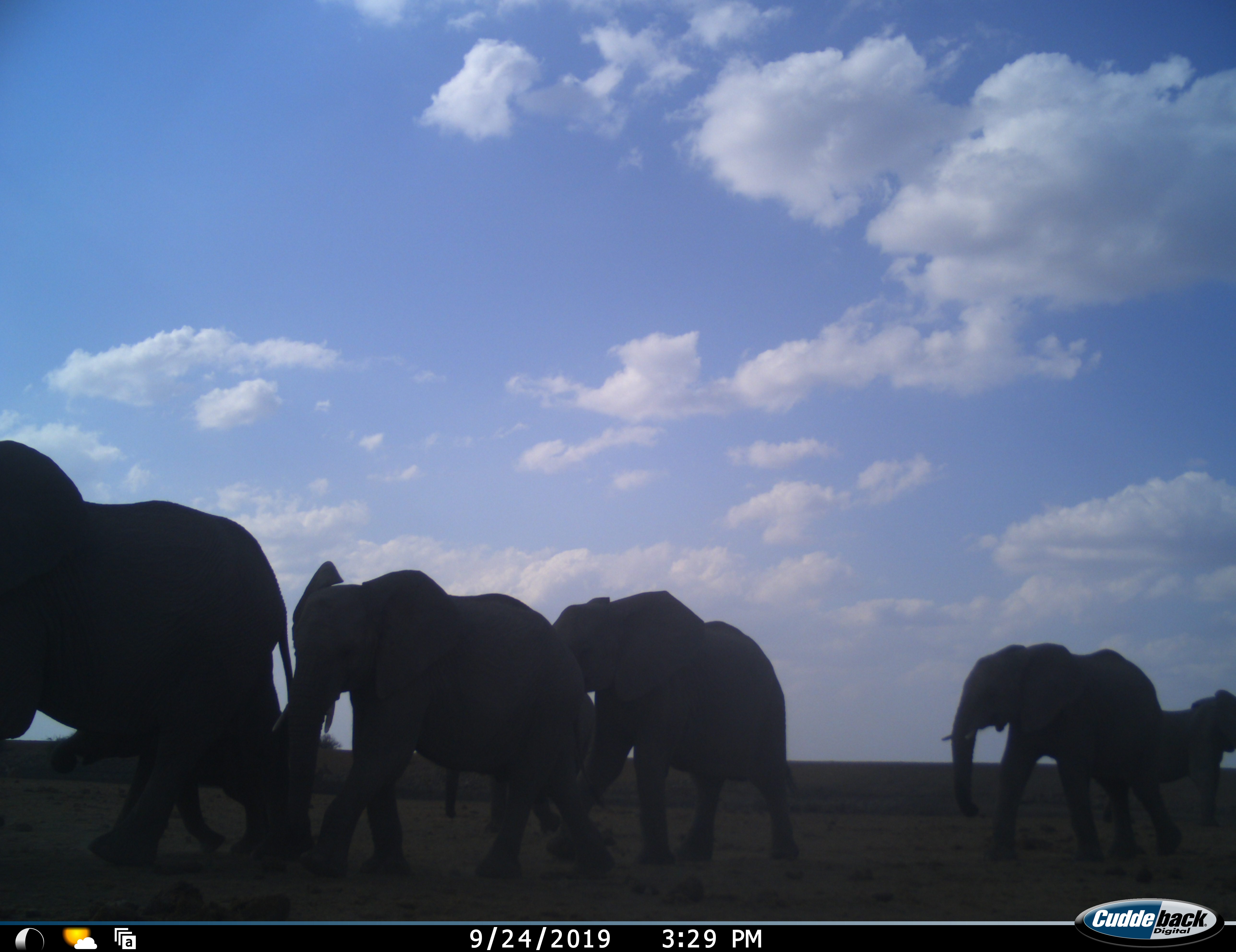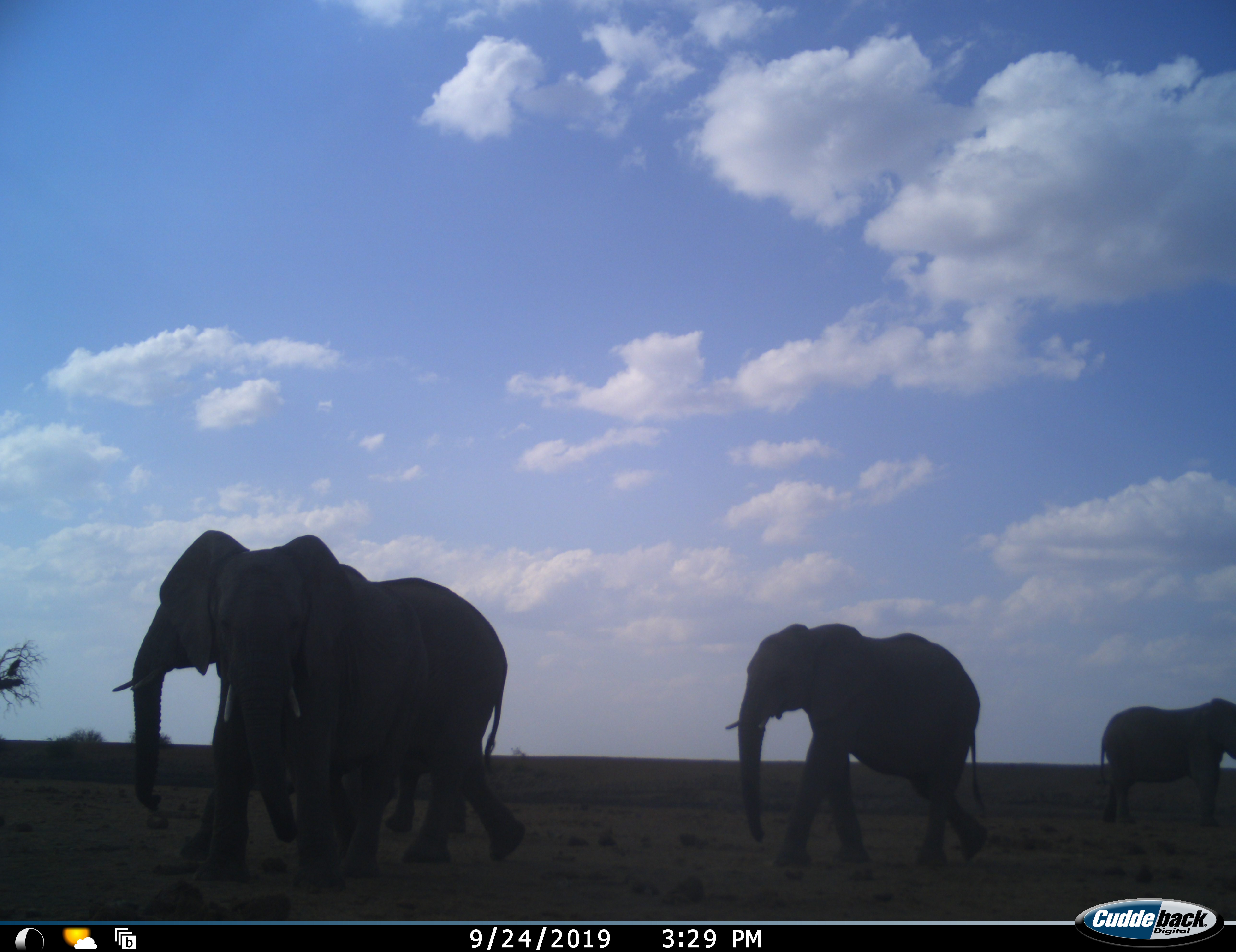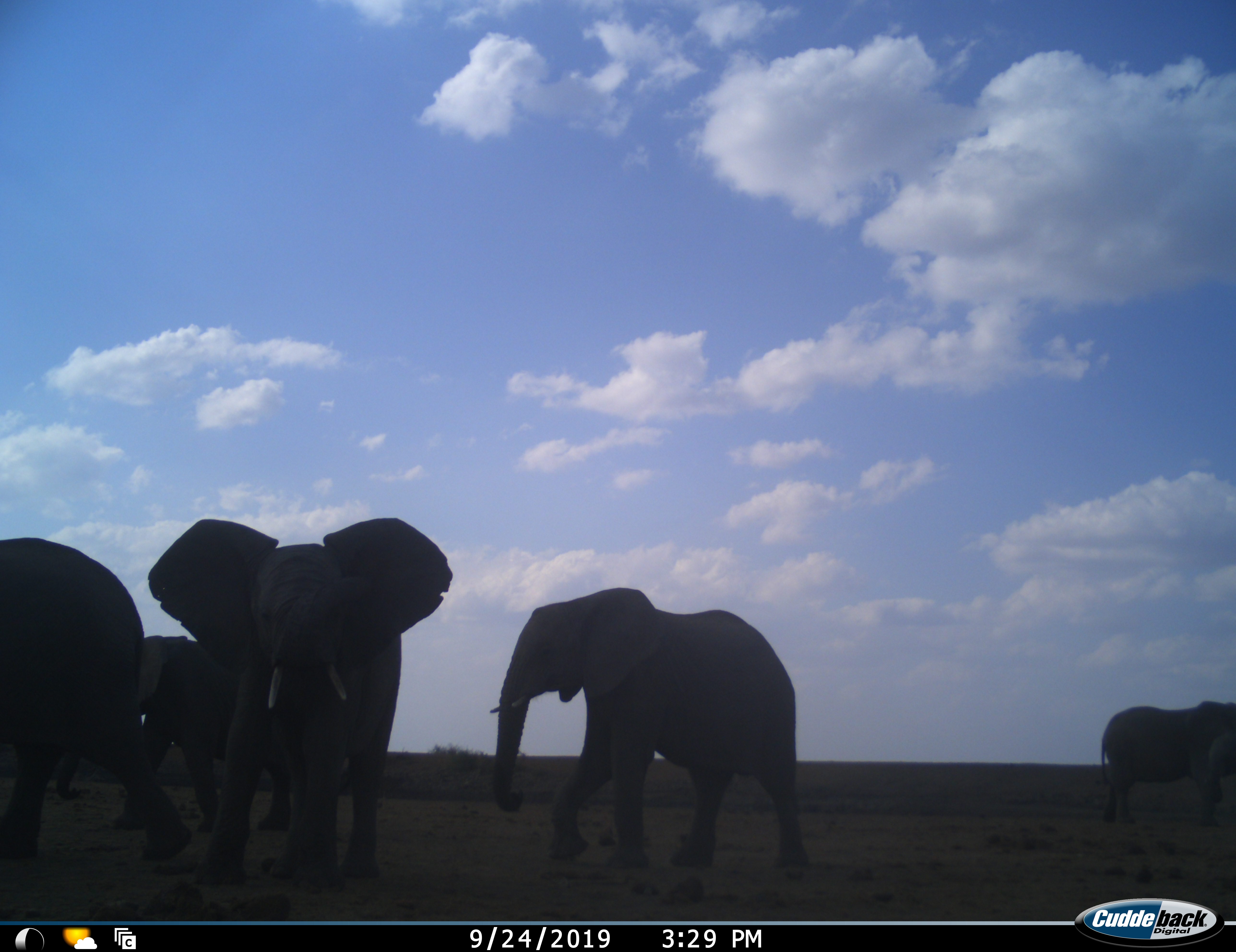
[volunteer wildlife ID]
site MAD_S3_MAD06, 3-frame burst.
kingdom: Animalia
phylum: Chordata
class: Mammalia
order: Proboscidea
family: Elephantidae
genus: Loxodonta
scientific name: Loxodonta africana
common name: african bush elephant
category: elephant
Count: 6.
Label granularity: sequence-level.